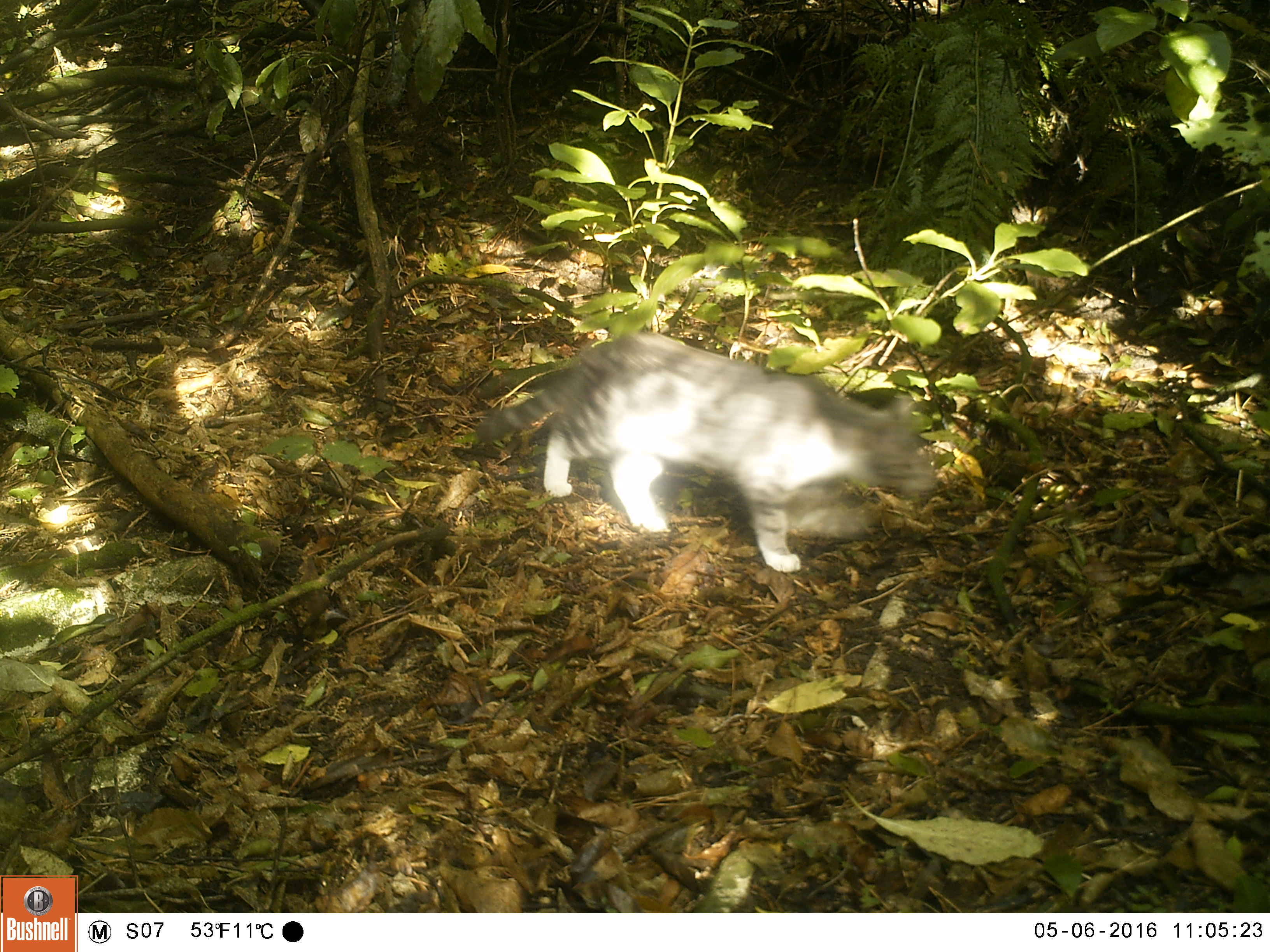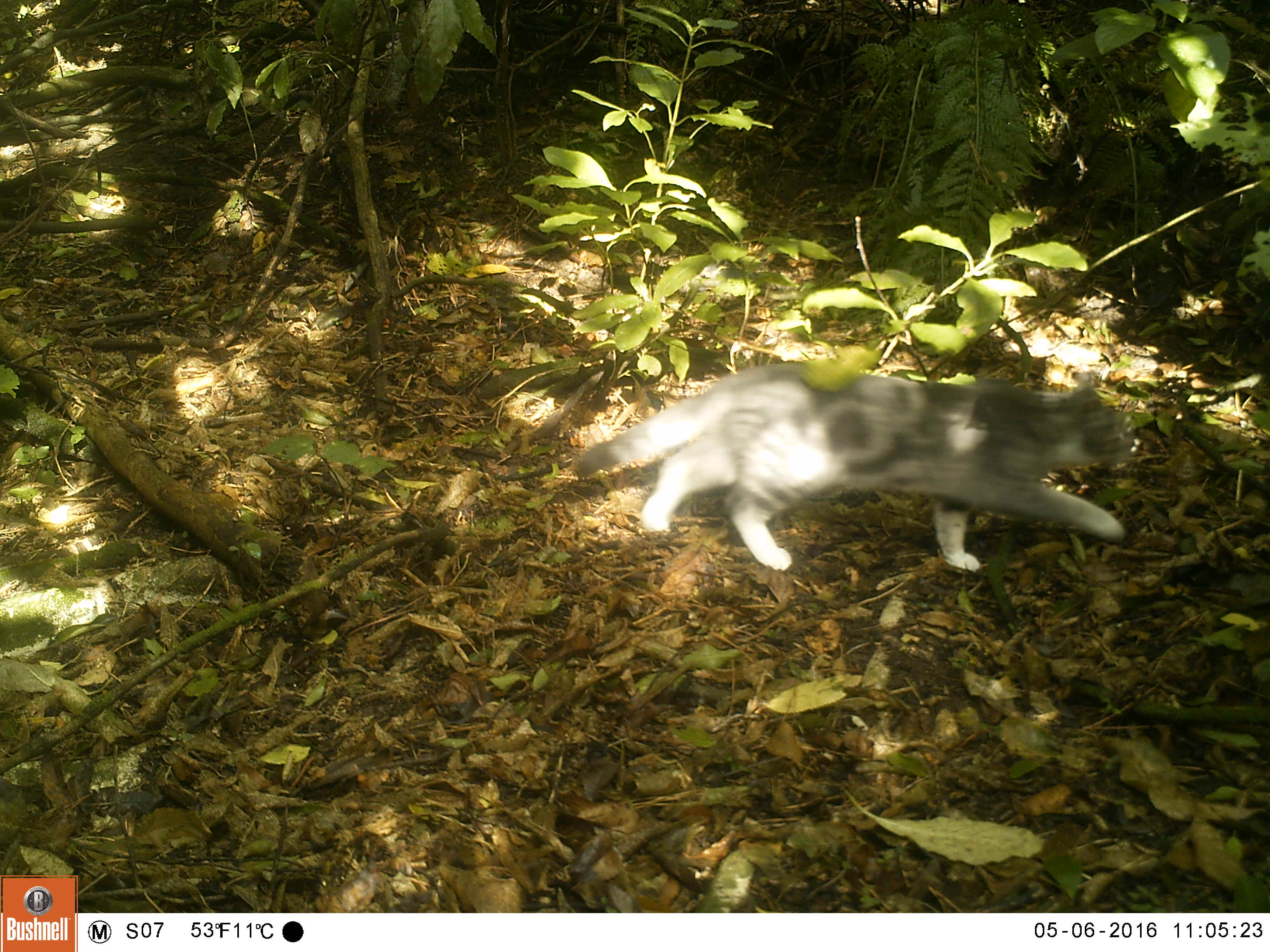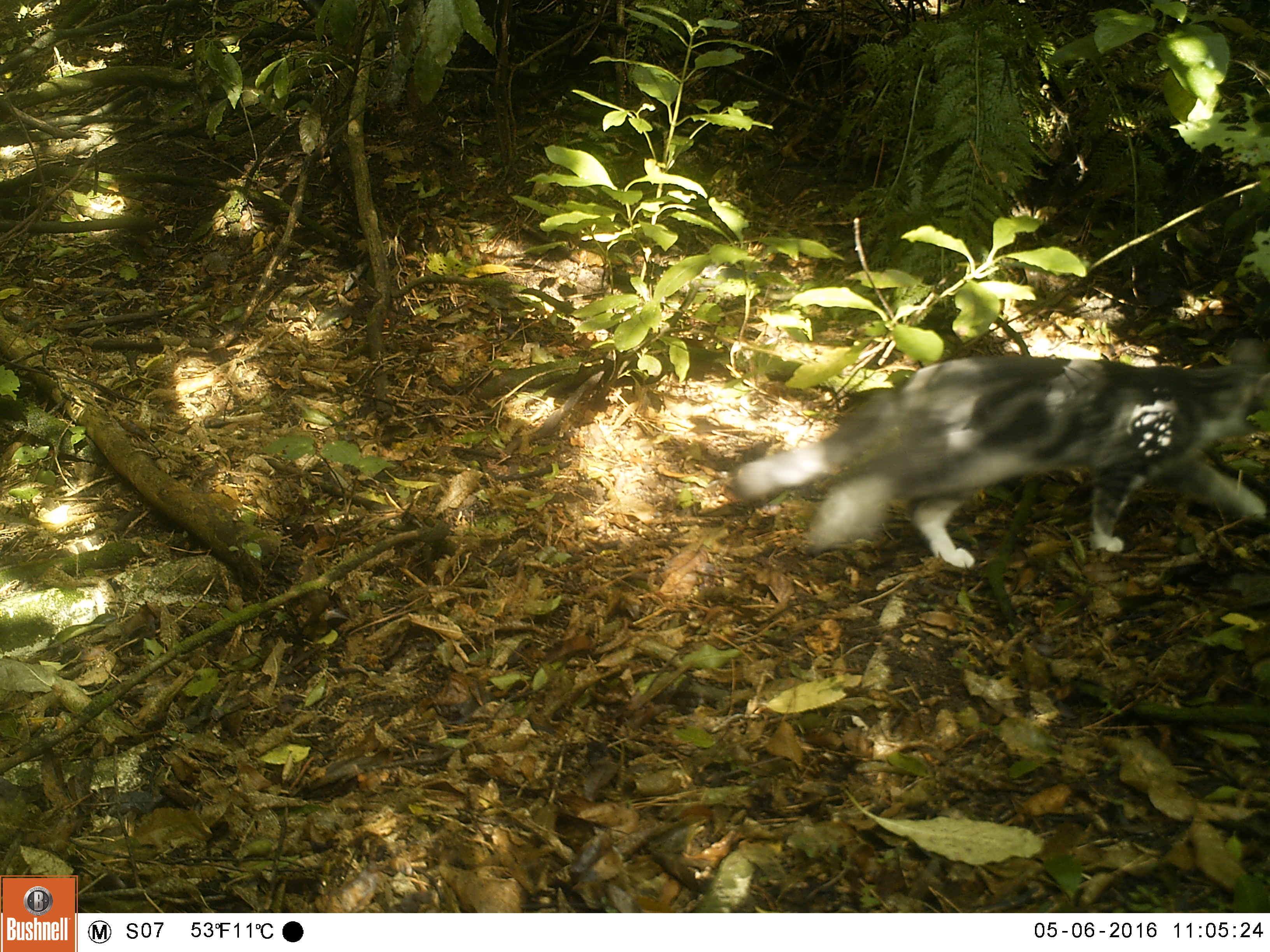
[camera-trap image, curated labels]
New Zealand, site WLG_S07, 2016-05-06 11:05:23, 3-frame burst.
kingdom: Animalia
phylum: Chordata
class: Mammalia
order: Carnivora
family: Felidae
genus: Felis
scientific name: Felis catus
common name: domestic cat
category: cat